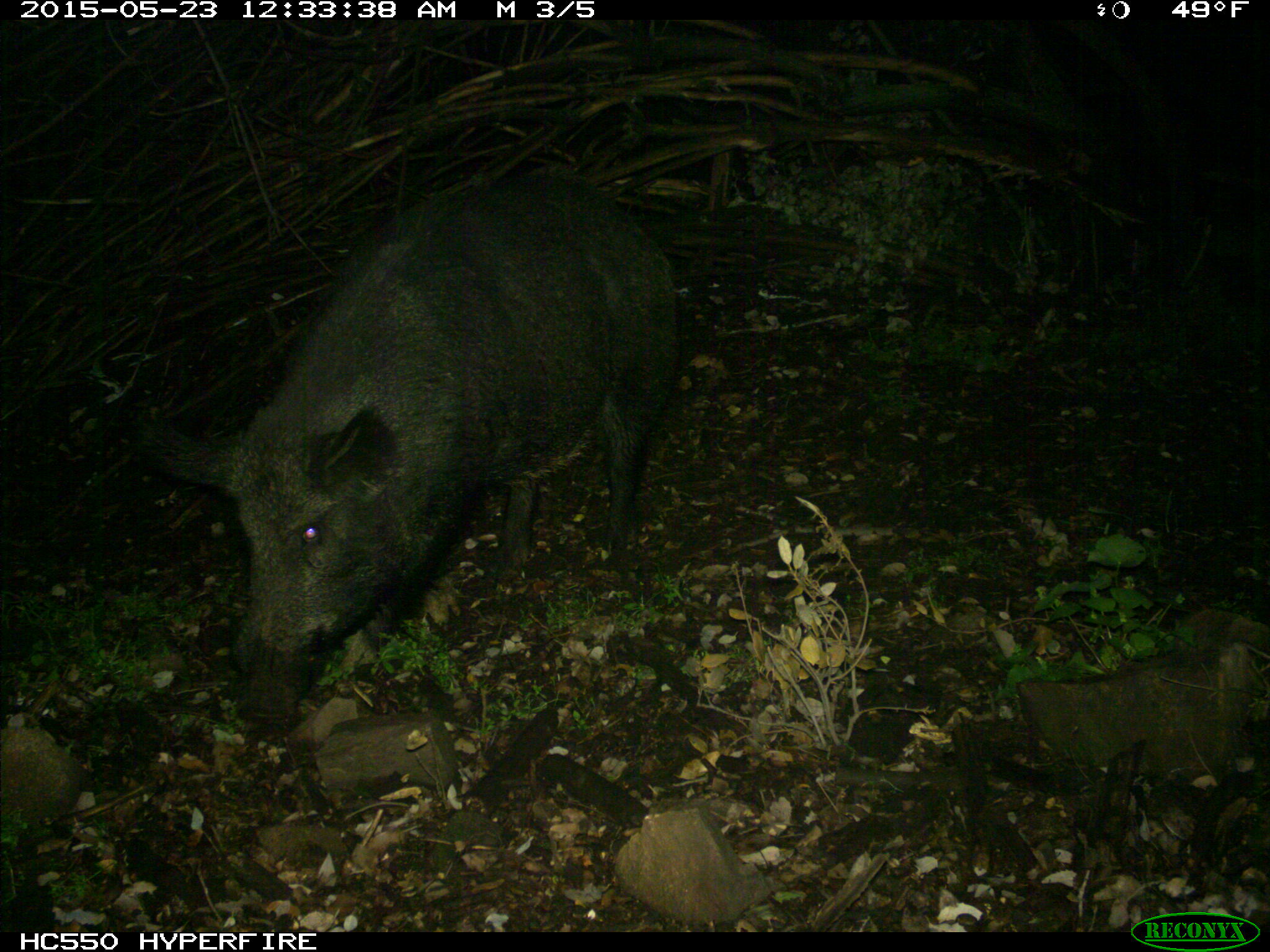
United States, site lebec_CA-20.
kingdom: Animalia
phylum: Chordata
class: Mammalia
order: Artiodactyla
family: Suidae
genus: Sus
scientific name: Sus scrofa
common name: wild boar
Sus scrofa (wild boar).